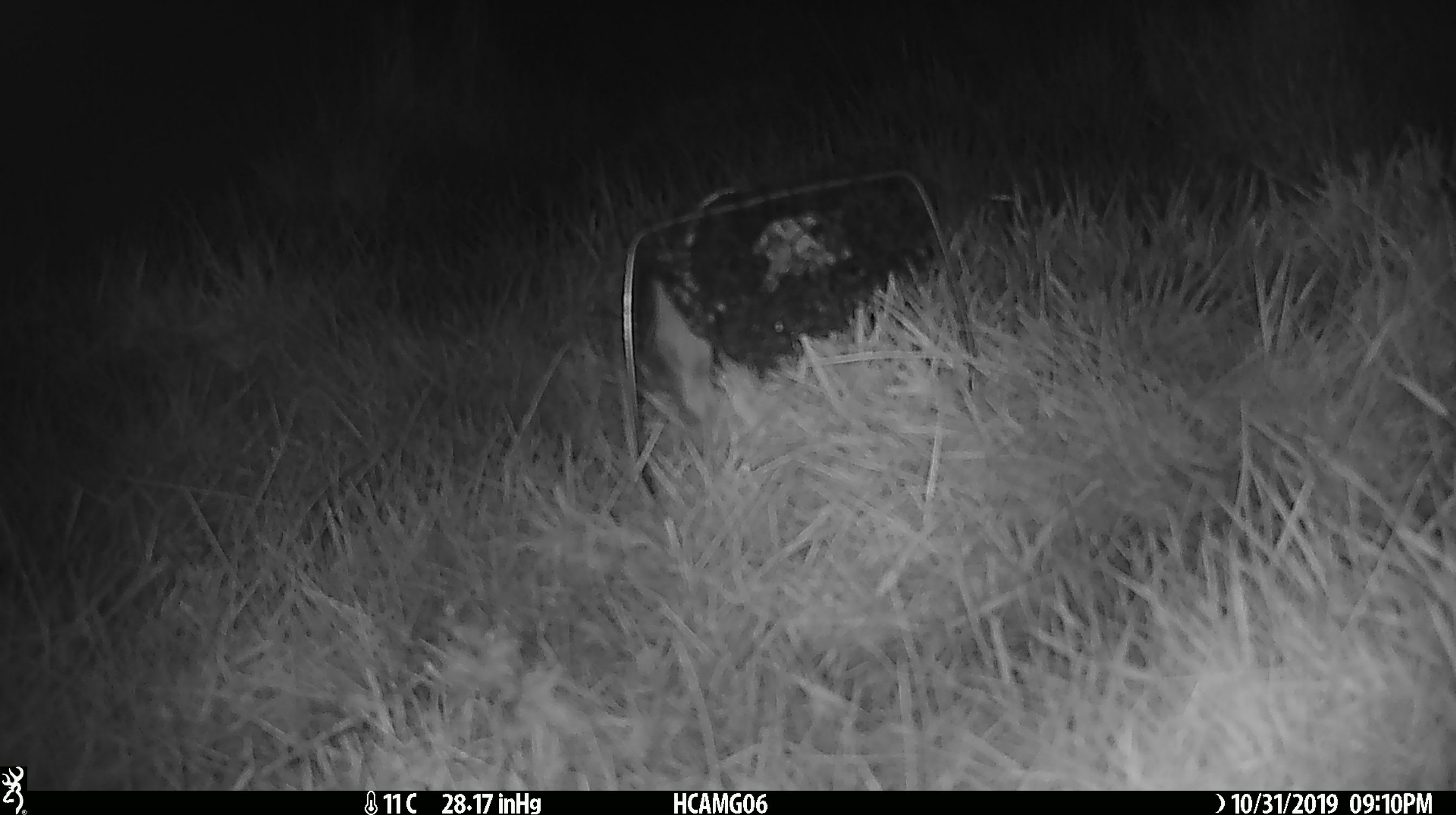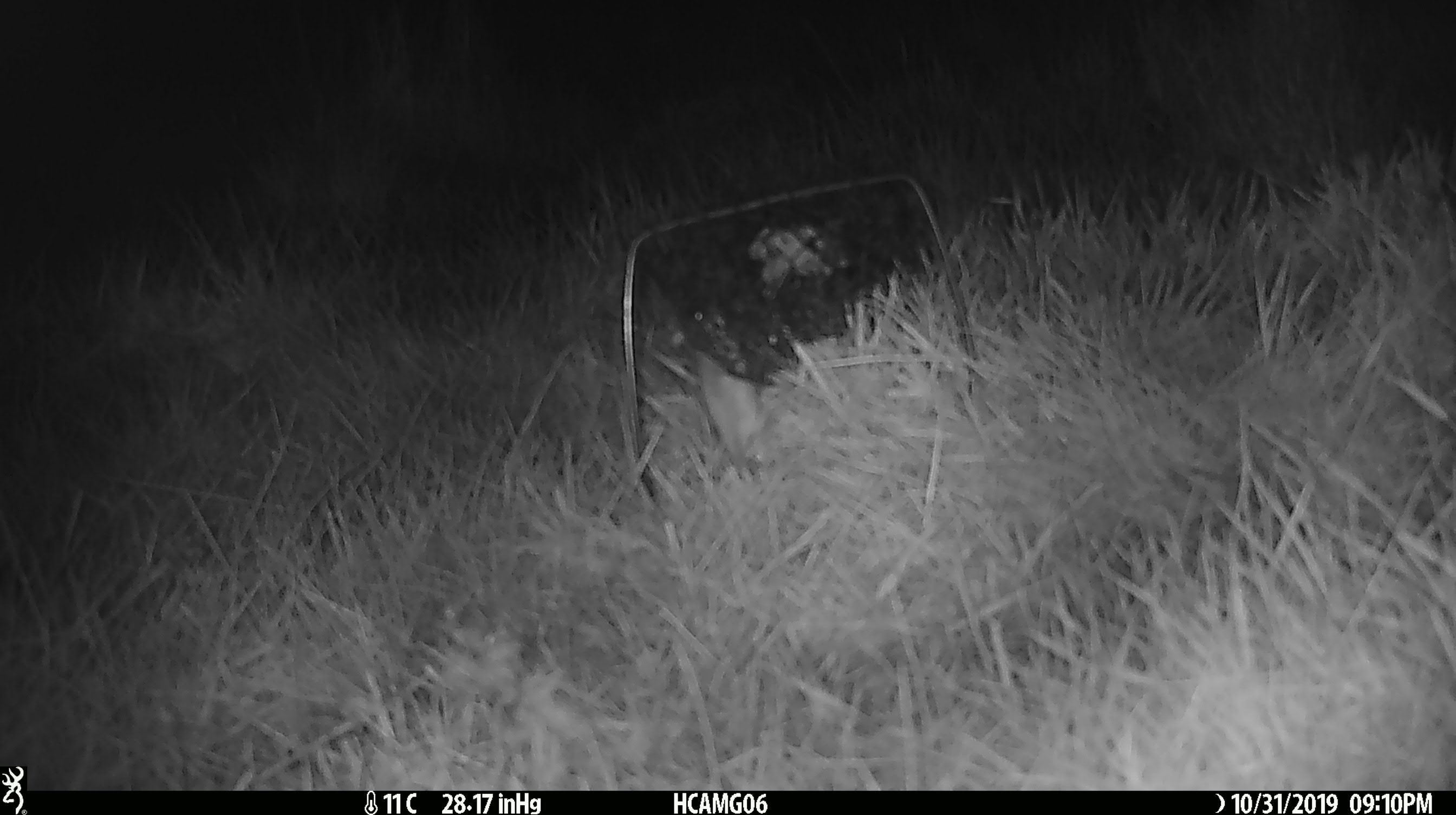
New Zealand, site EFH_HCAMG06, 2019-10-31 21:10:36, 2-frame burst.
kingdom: Animalia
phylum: Chordata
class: Mammalia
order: Rodentia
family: Muridae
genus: Mus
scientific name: Mus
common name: mouse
Mouse (Mus).